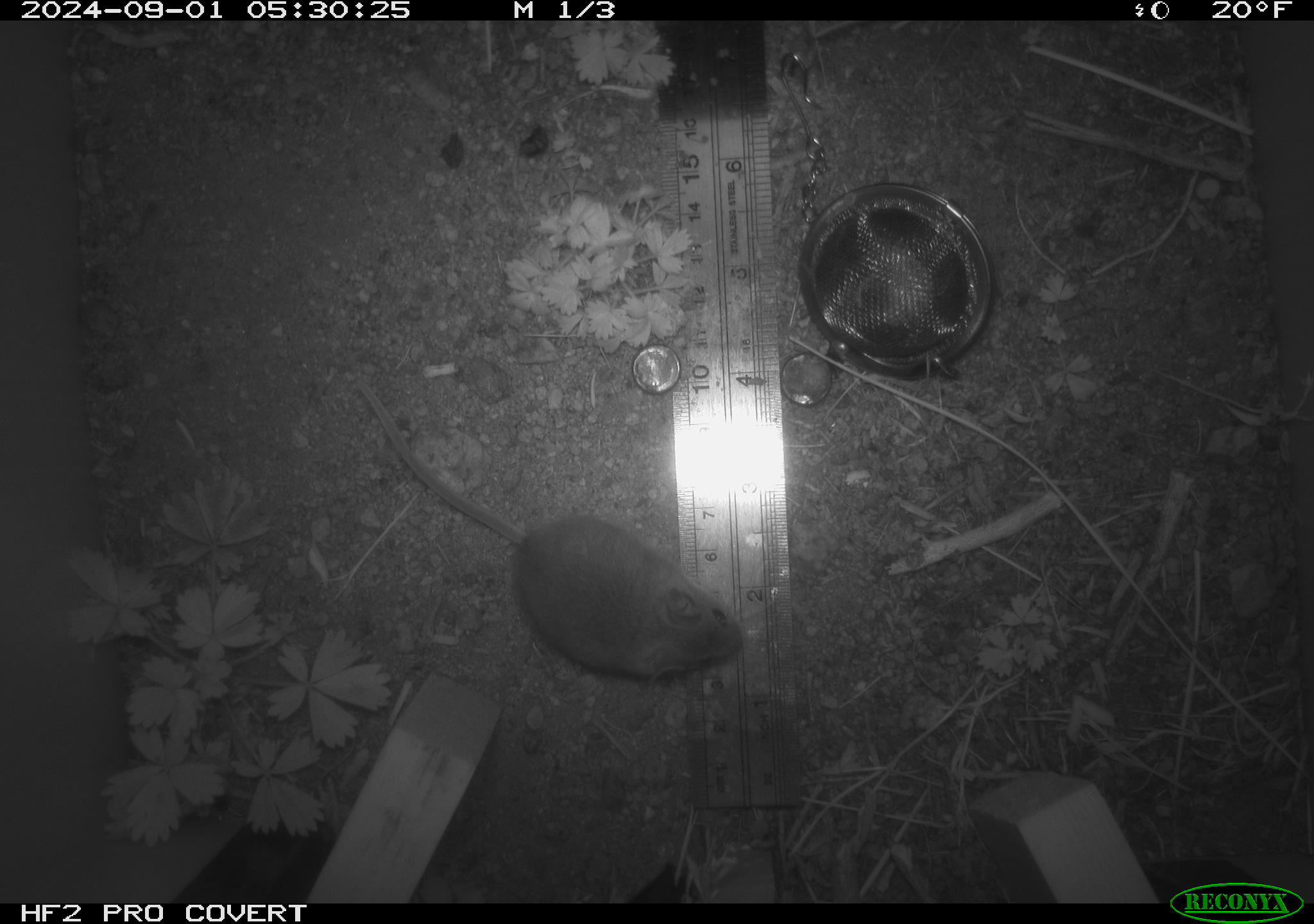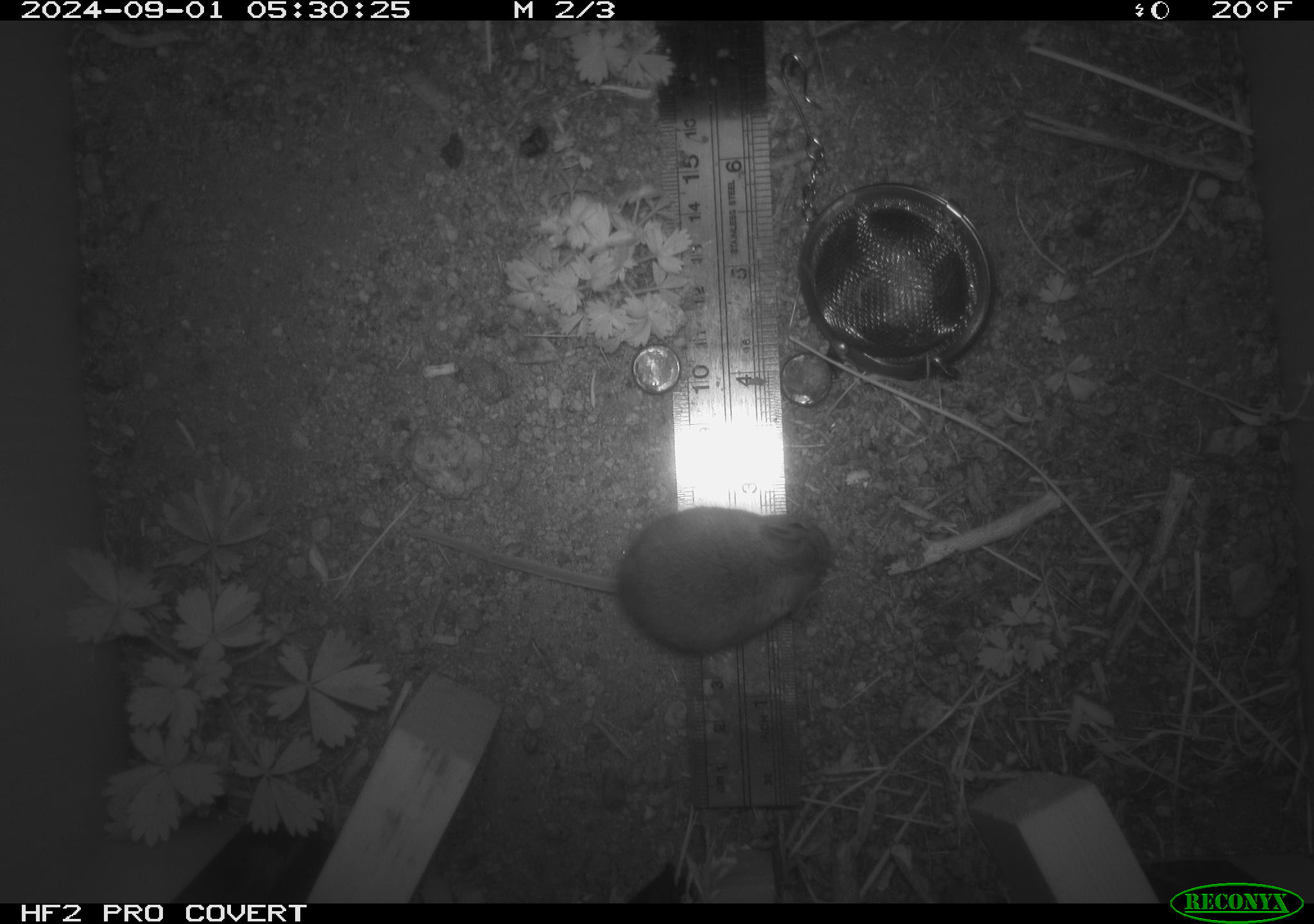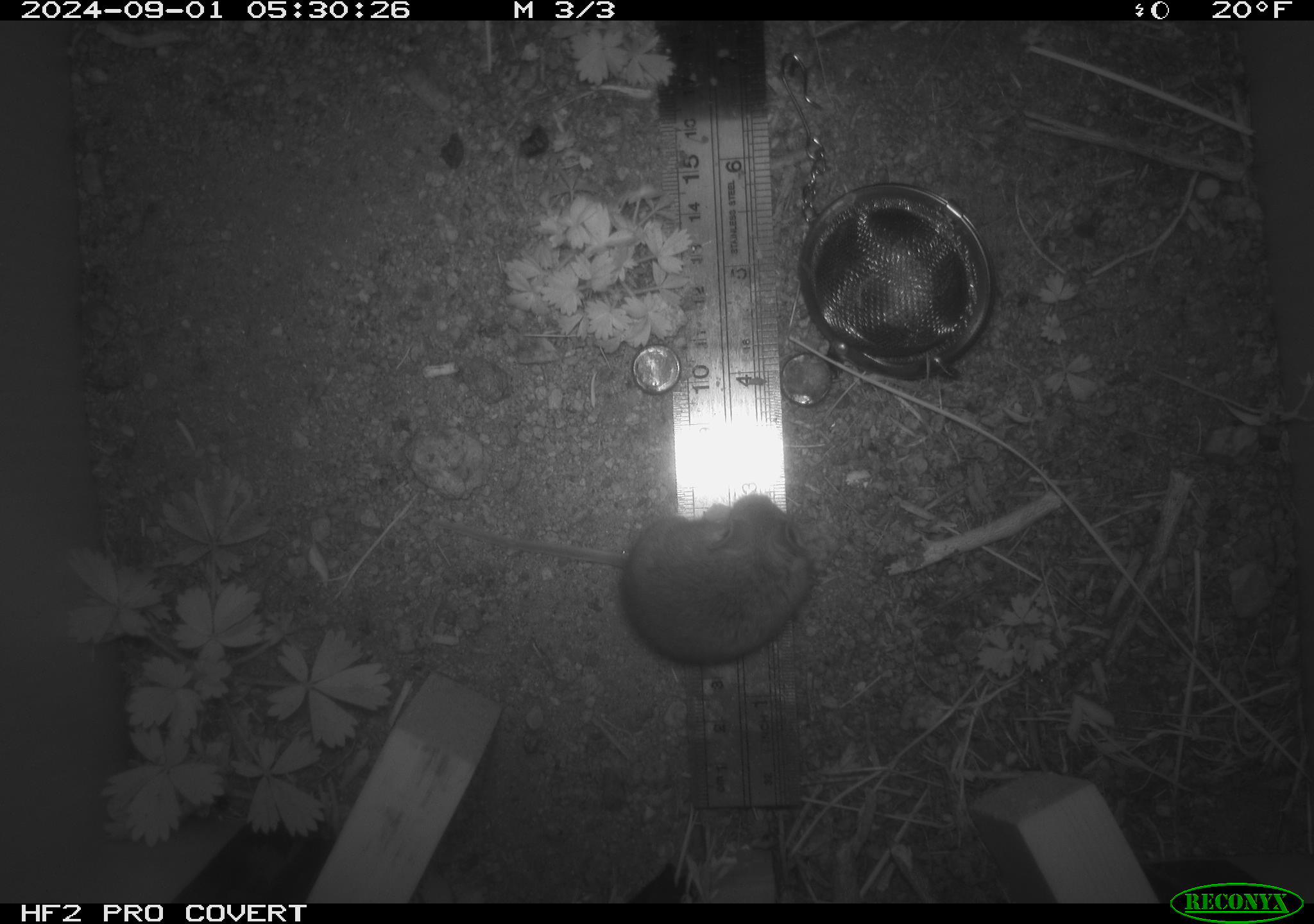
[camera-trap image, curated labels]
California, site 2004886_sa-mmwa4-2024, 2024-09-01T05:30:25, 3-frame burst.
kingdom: Animalia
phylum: Chordata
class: Mammalia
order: Rodentia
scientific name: Rodentia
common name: mouse species